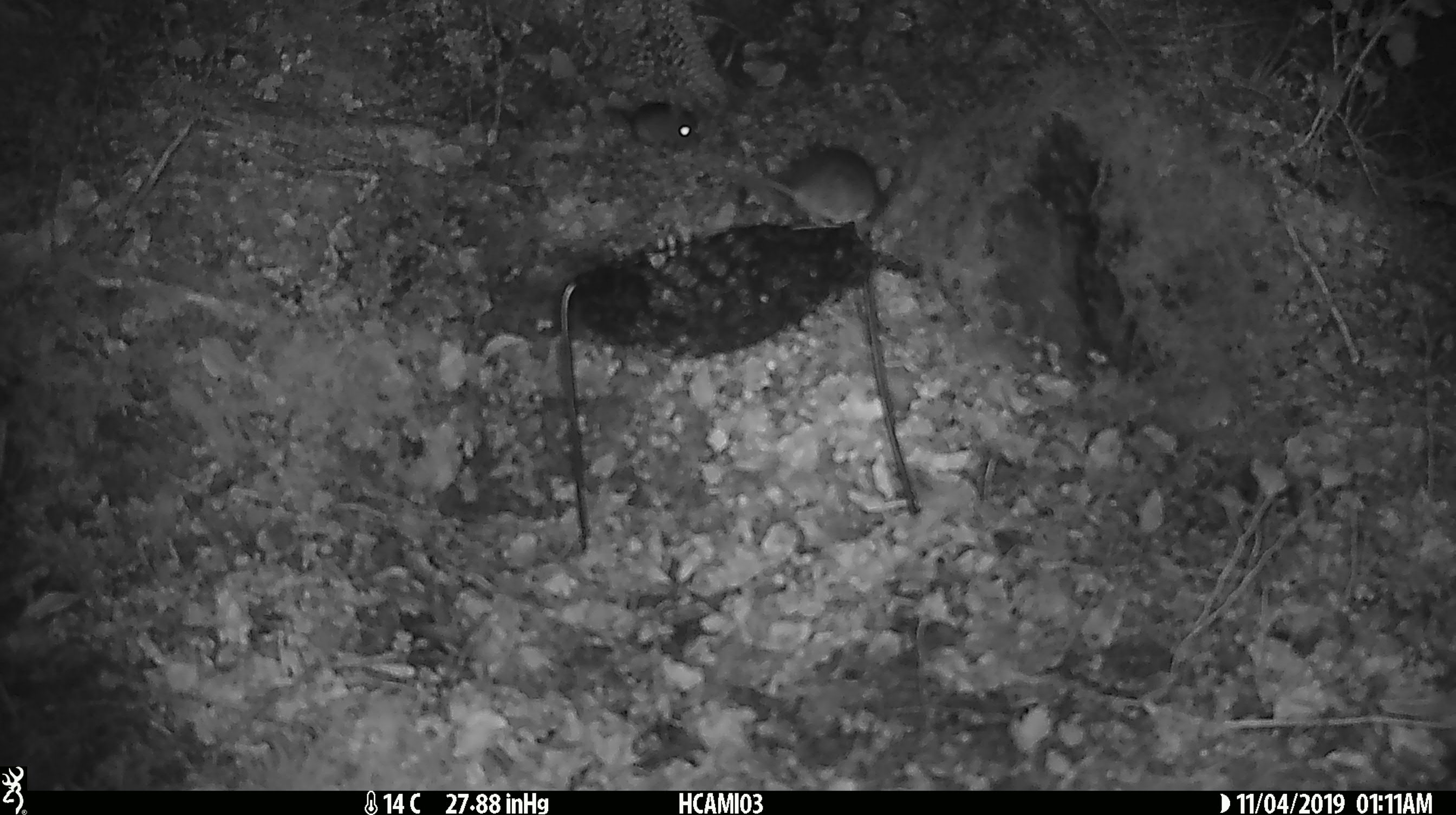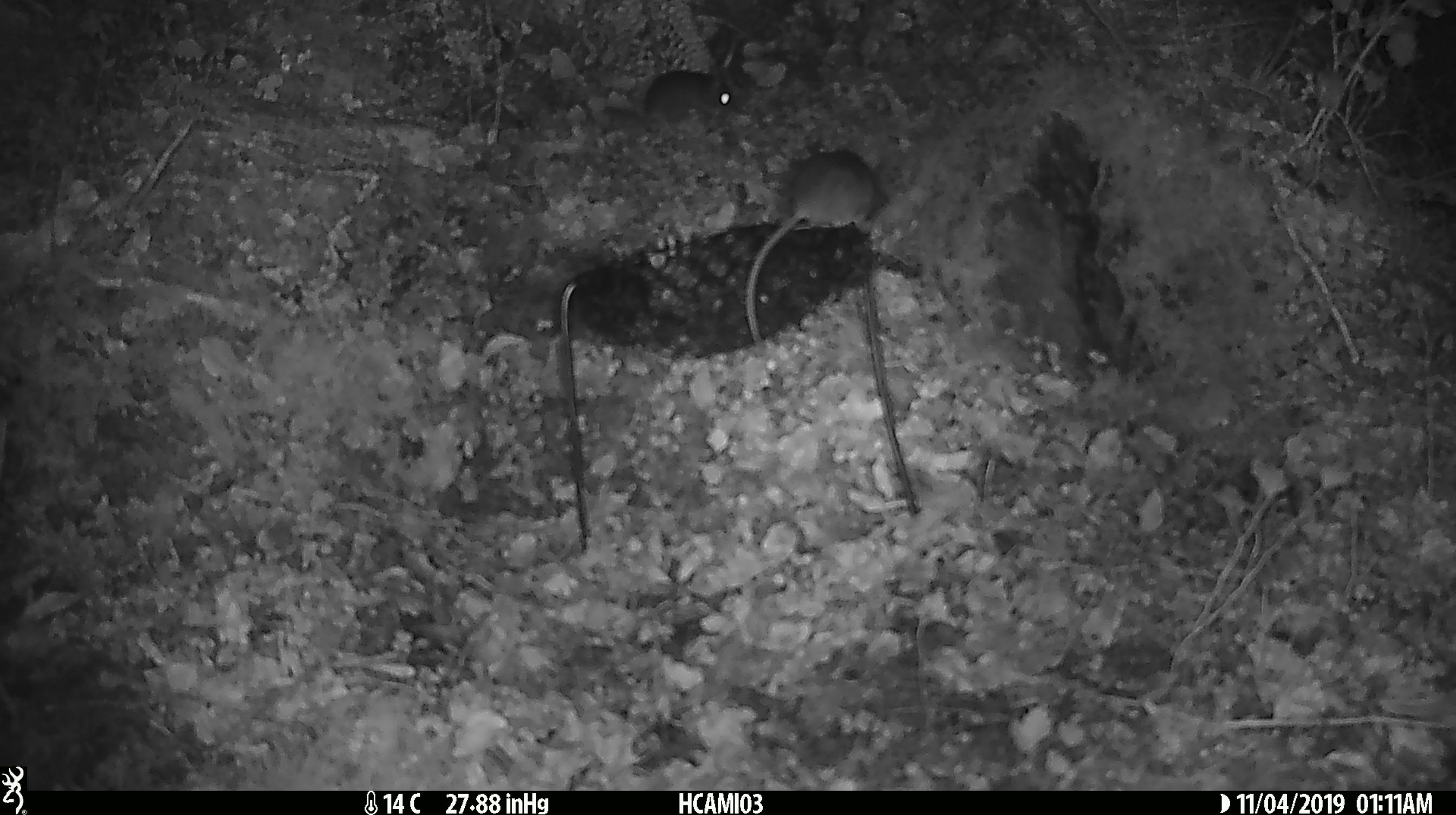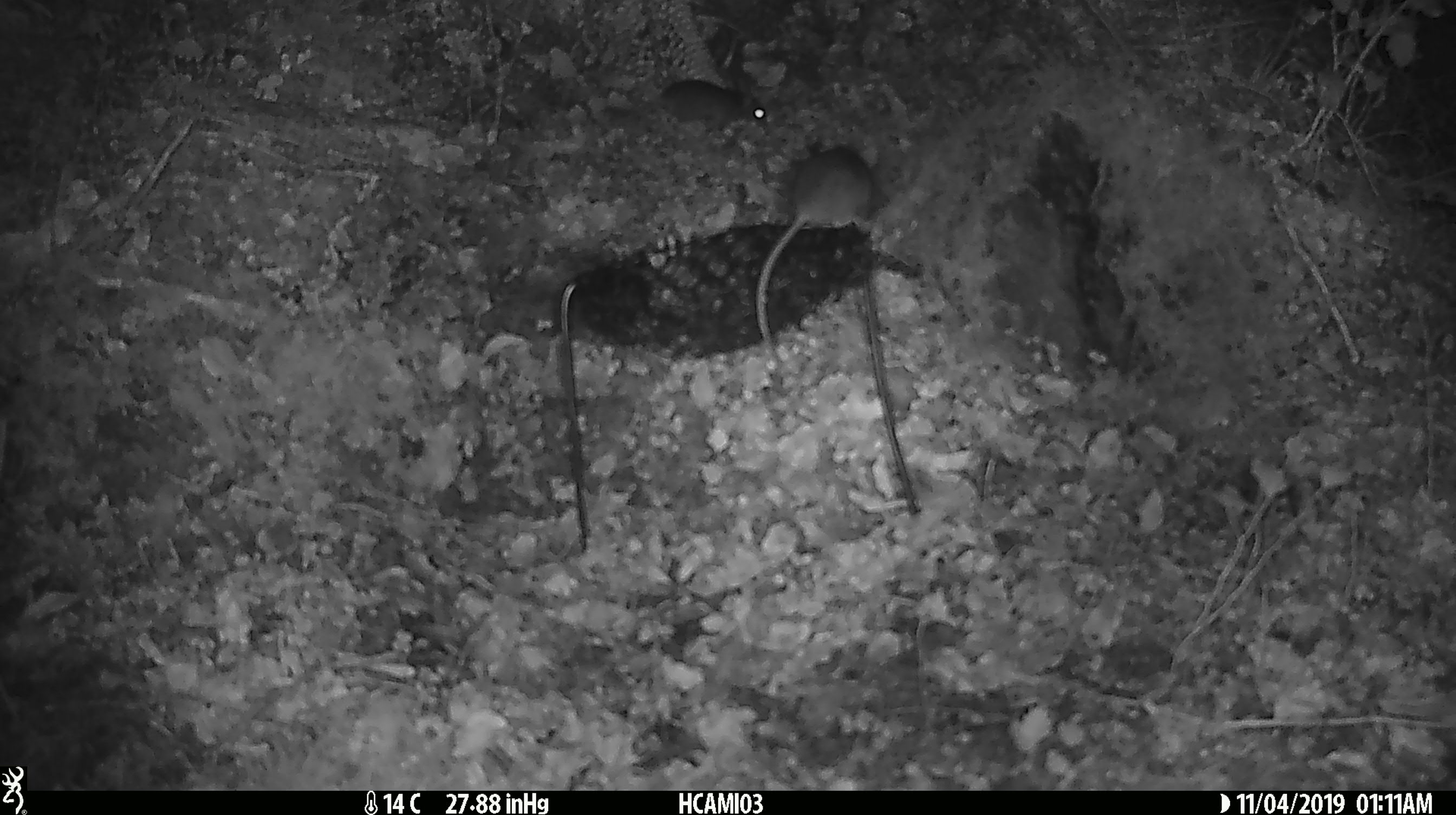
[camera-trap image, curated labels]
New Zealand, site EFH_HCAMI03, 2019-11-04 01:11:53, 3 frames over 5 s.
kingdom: Animalia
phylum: Chordata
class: Mammalia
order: Rodentia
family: Muridae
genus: Mus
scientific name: Mus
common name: mouse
Mouse (Mus).